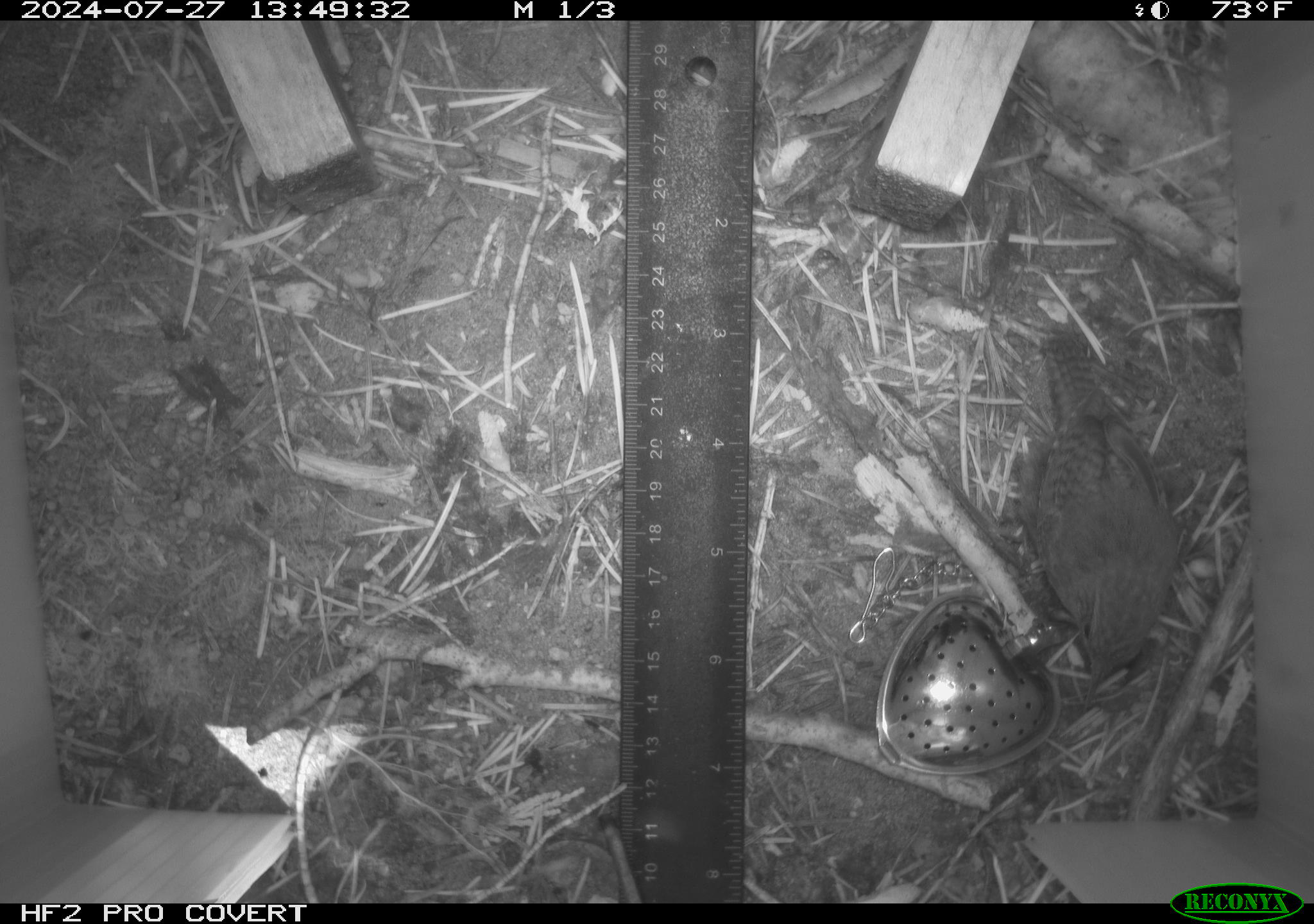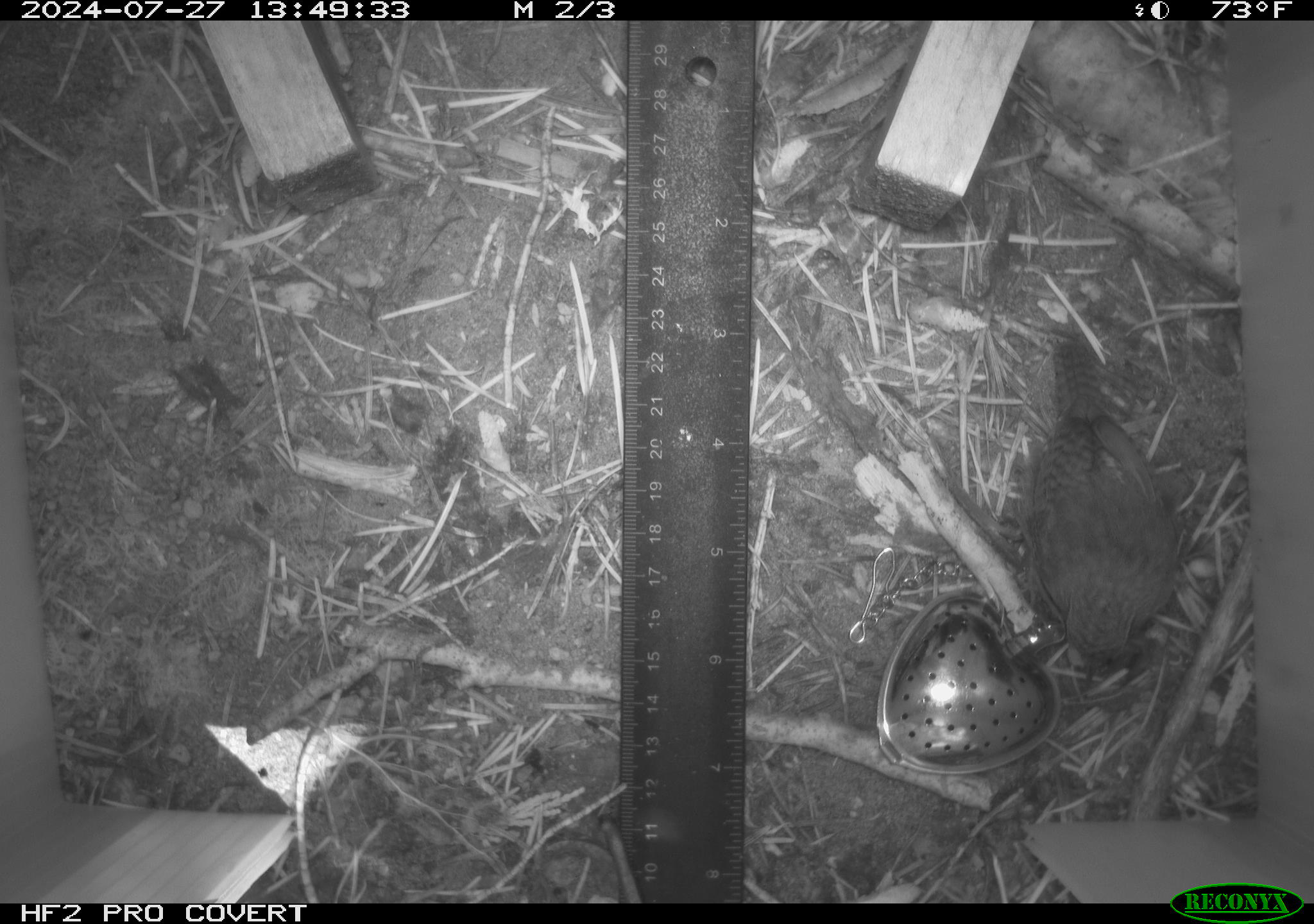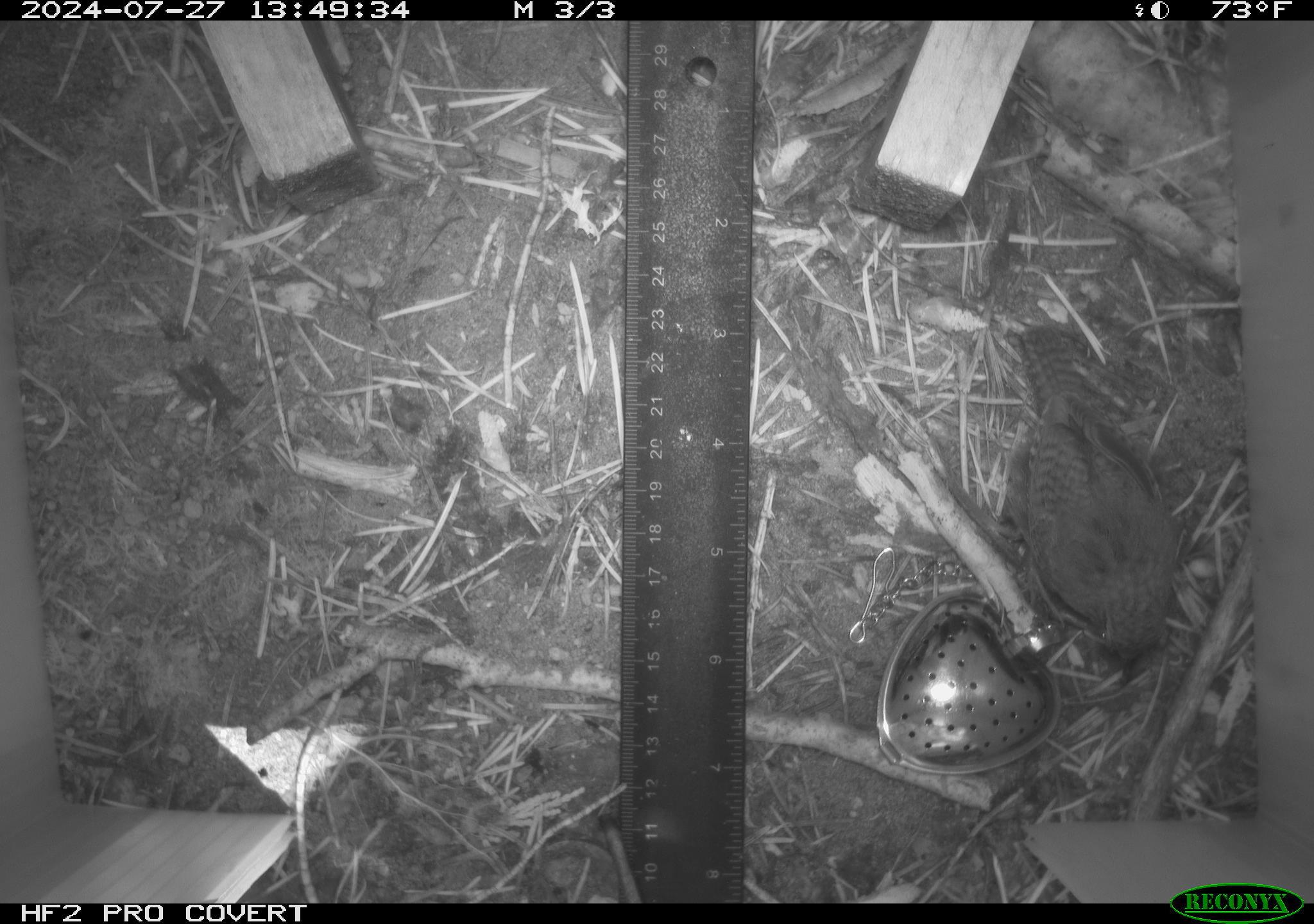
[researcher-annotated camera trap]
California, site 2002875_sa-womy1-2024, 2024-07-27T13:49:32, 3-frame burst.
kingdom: Animalia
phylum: Chordata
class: Aves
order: Passeriformes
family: Troglodytidae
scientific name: Troglodytidae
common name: wren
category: troglodytidae family